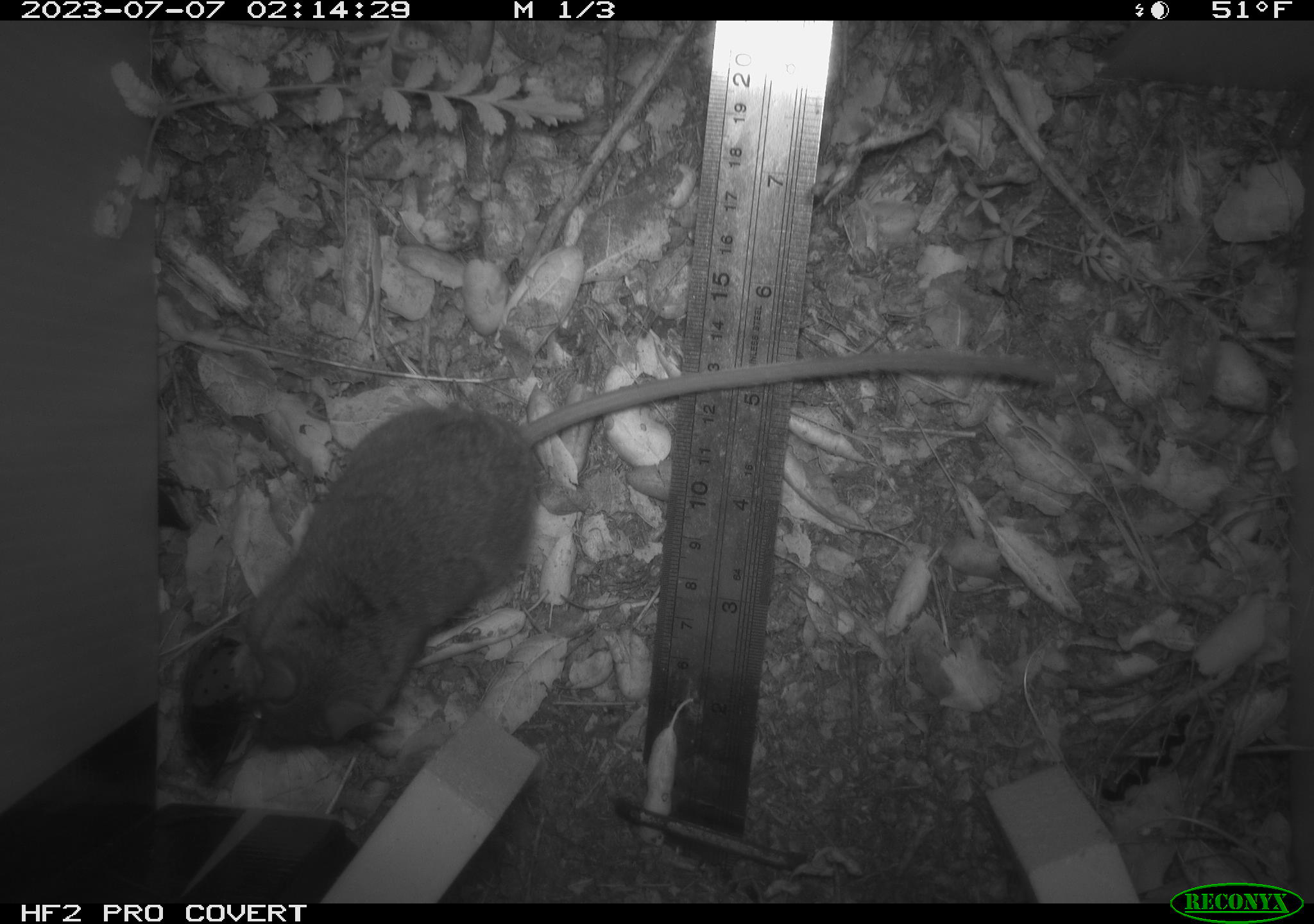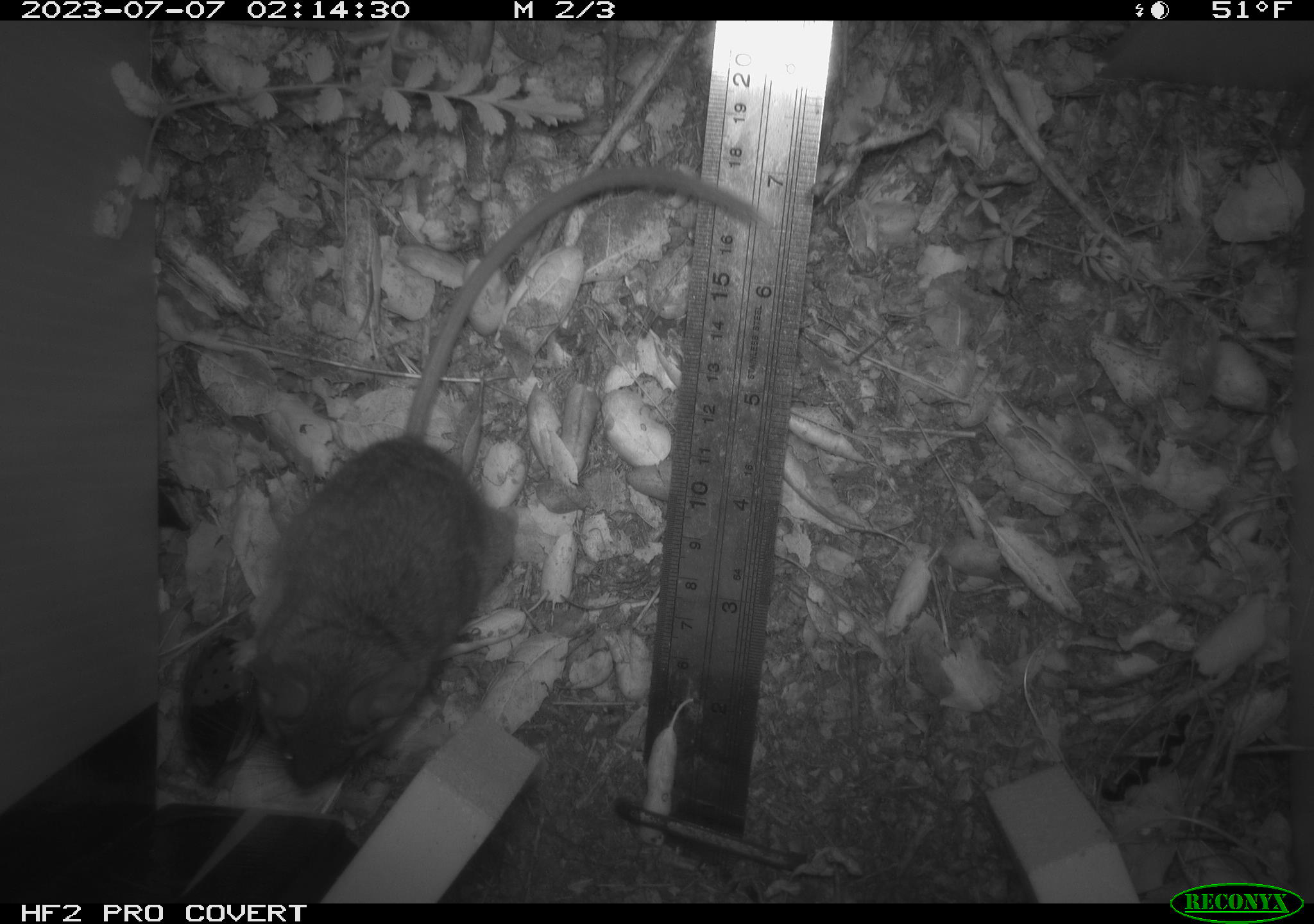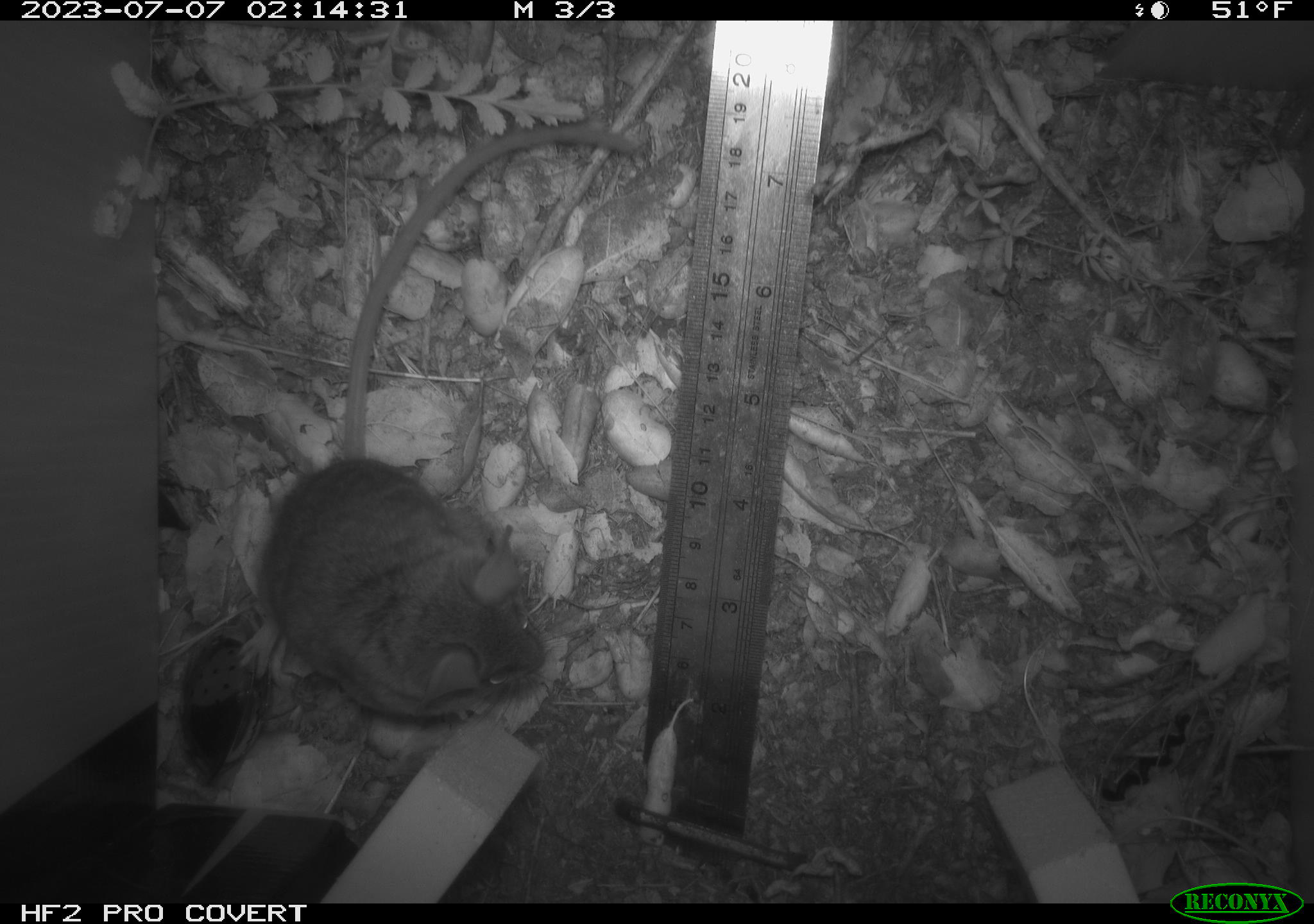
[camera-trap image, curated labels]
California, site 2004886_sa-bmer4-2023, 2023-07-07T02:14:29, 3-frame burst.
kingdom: Animalia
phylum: Chordata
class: Mammalia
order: Rodentia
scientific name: Rodentia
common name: mouse species